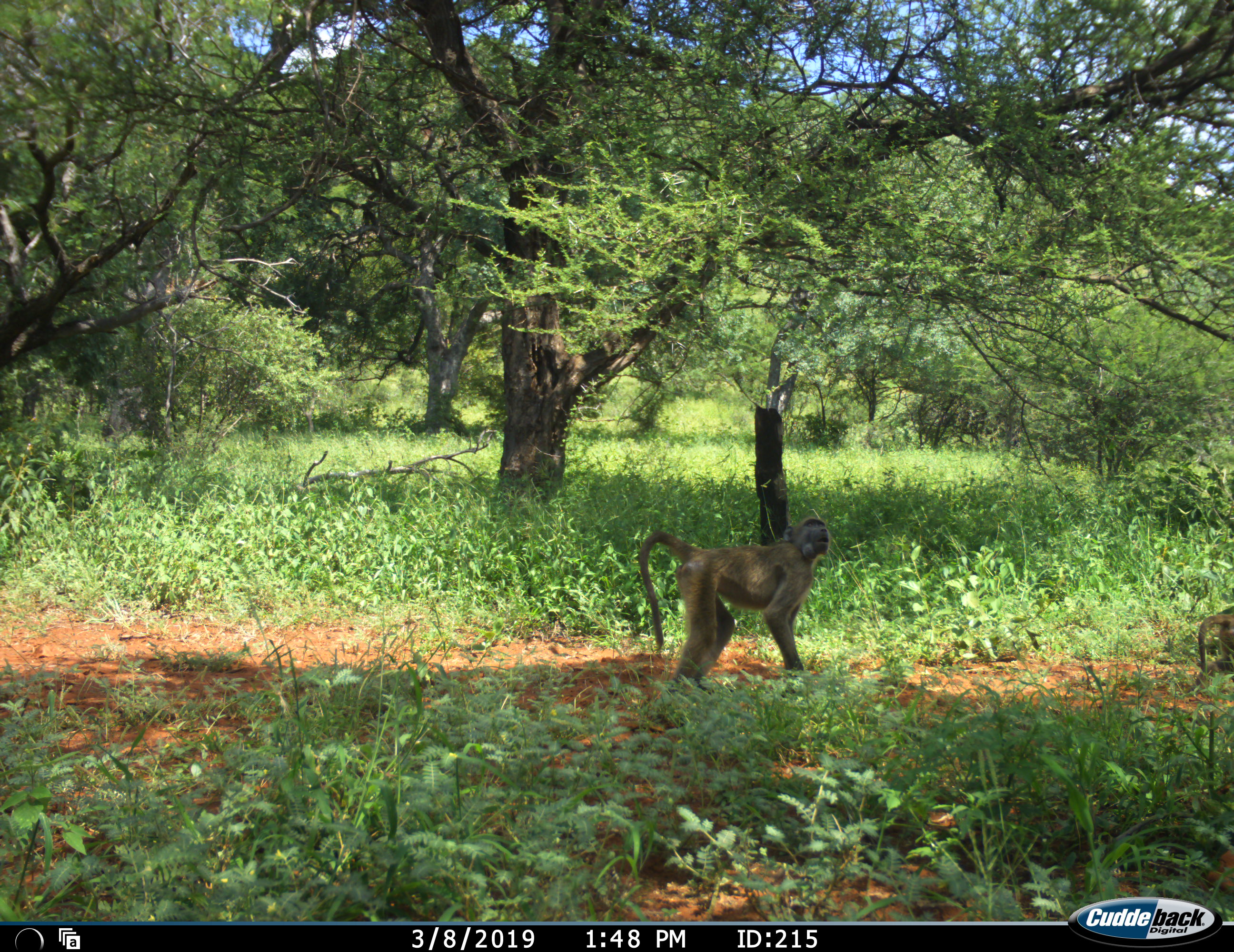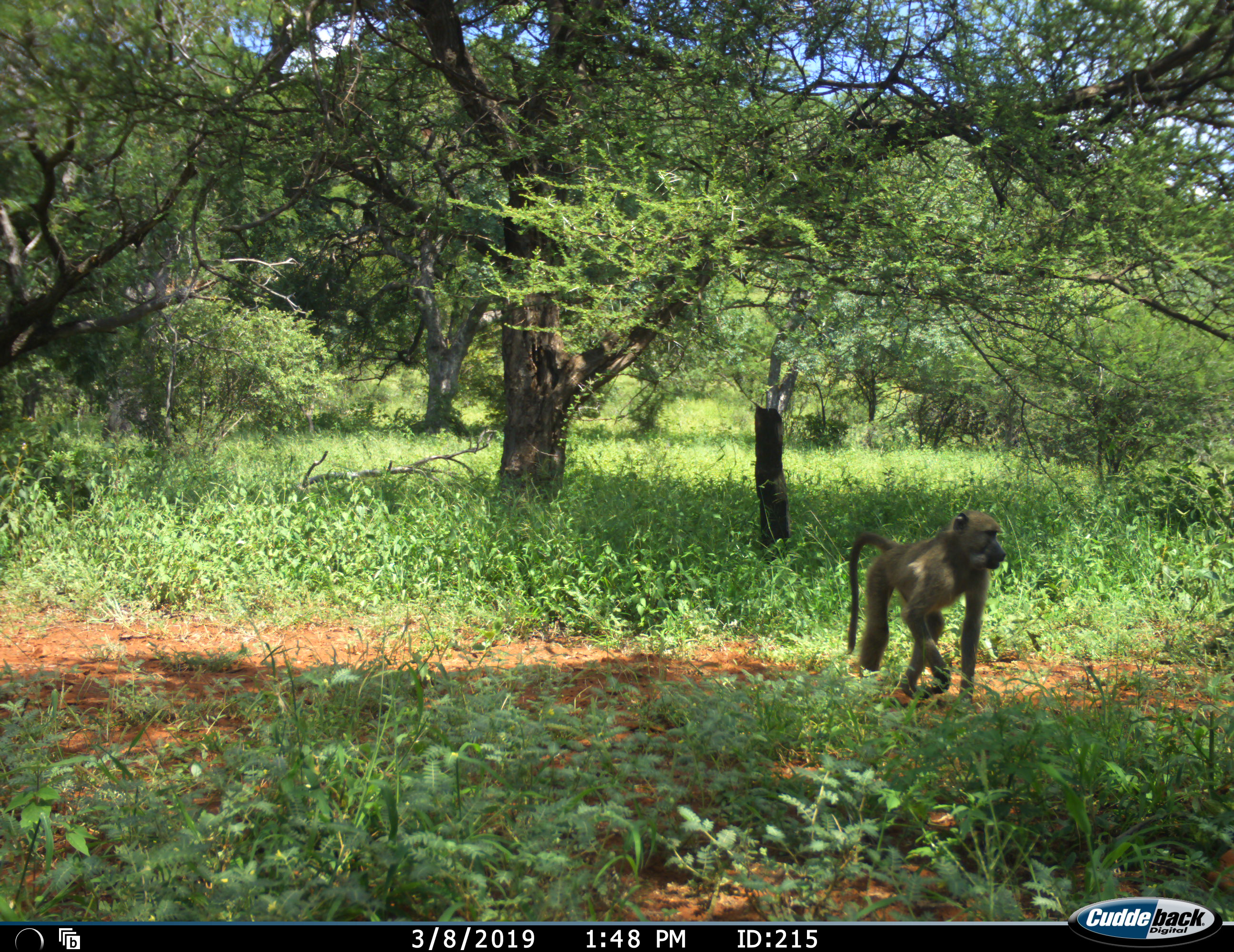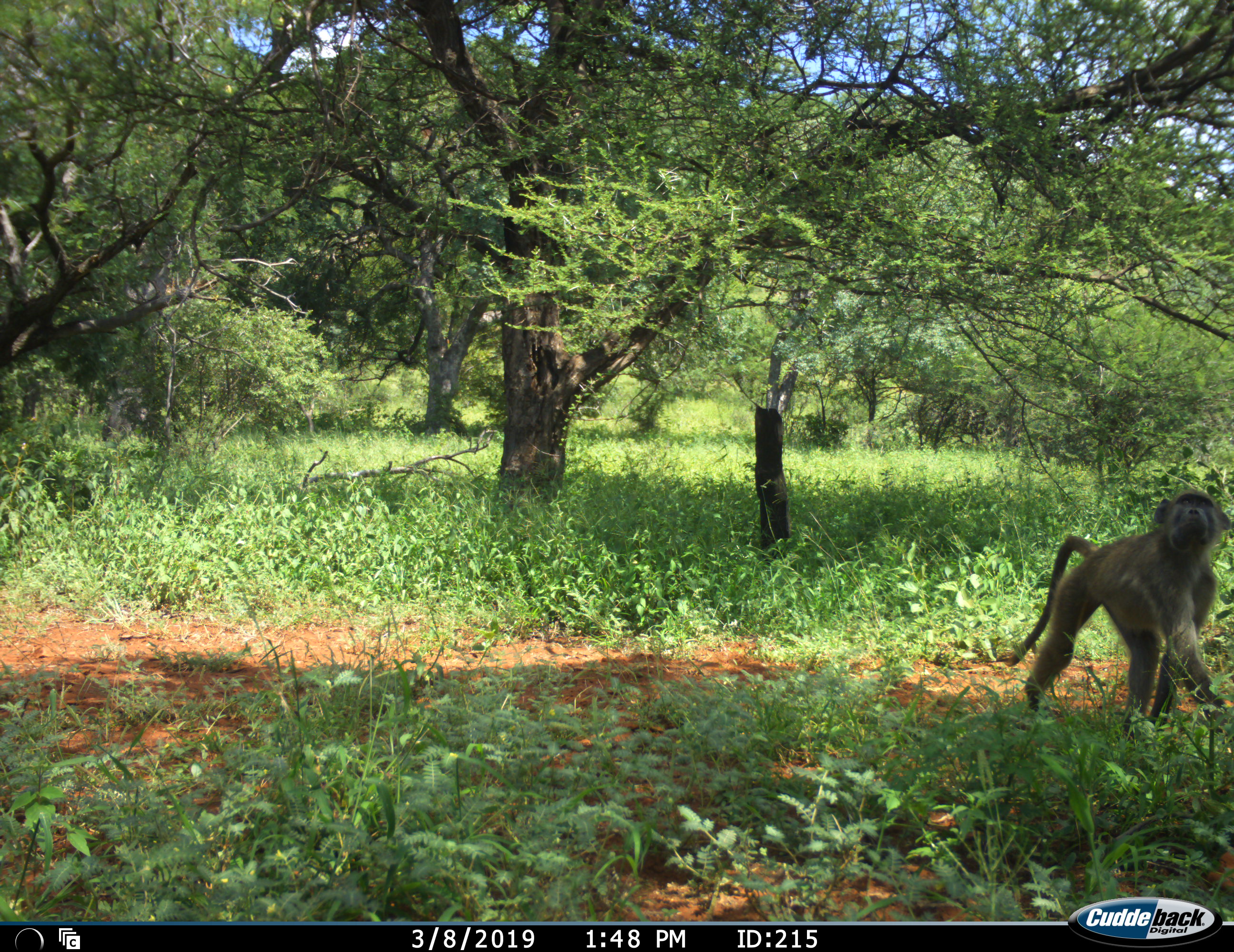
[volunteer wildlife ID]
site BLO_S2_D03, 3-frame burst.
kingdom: Animalia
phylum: Chordata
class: Mammalia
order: Primates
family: Cercopithecidae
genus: Papio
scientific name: Papio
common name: baboon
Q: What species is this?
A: Baboon (Papio).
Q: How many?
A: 2.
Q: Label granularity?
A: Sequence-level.